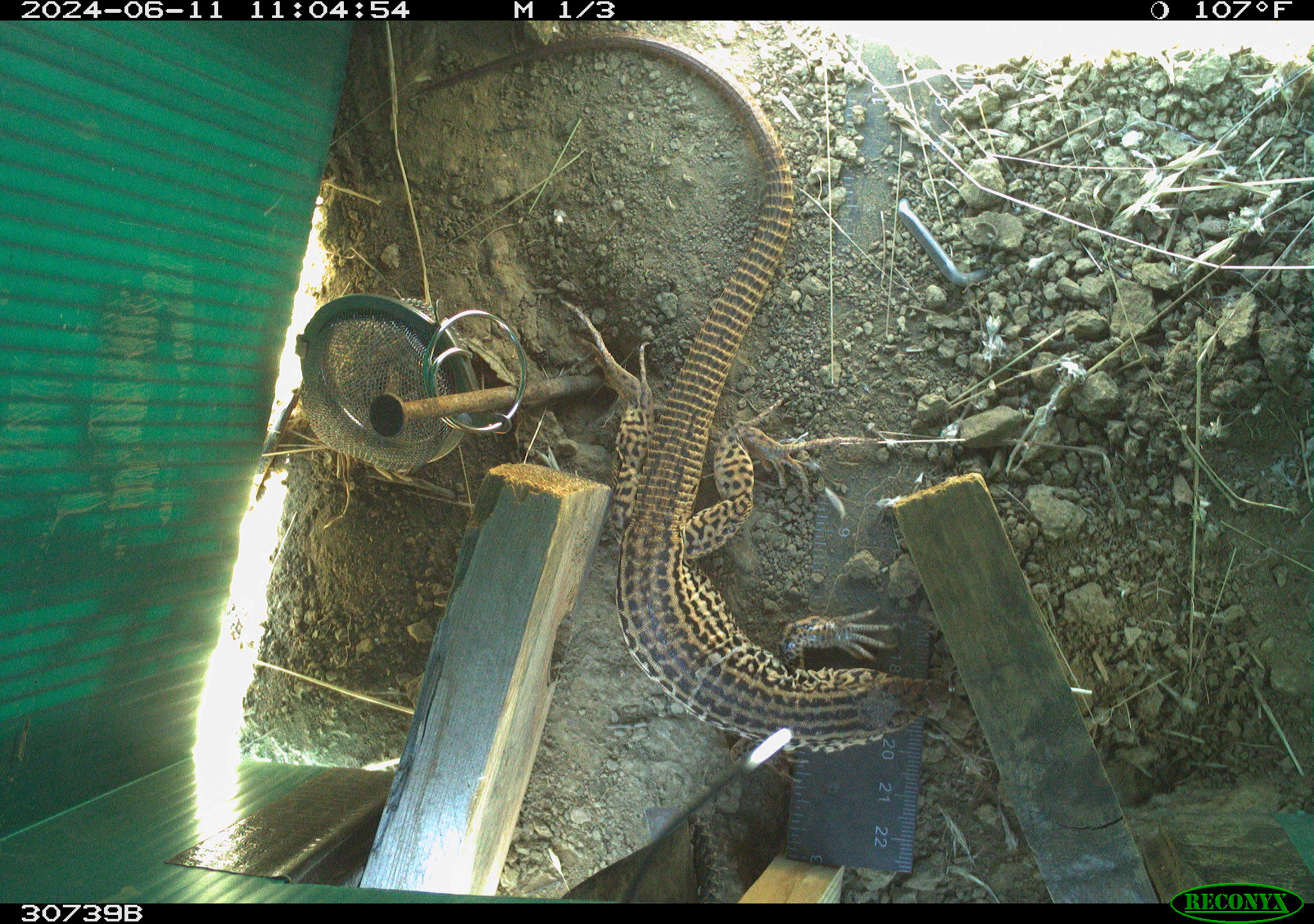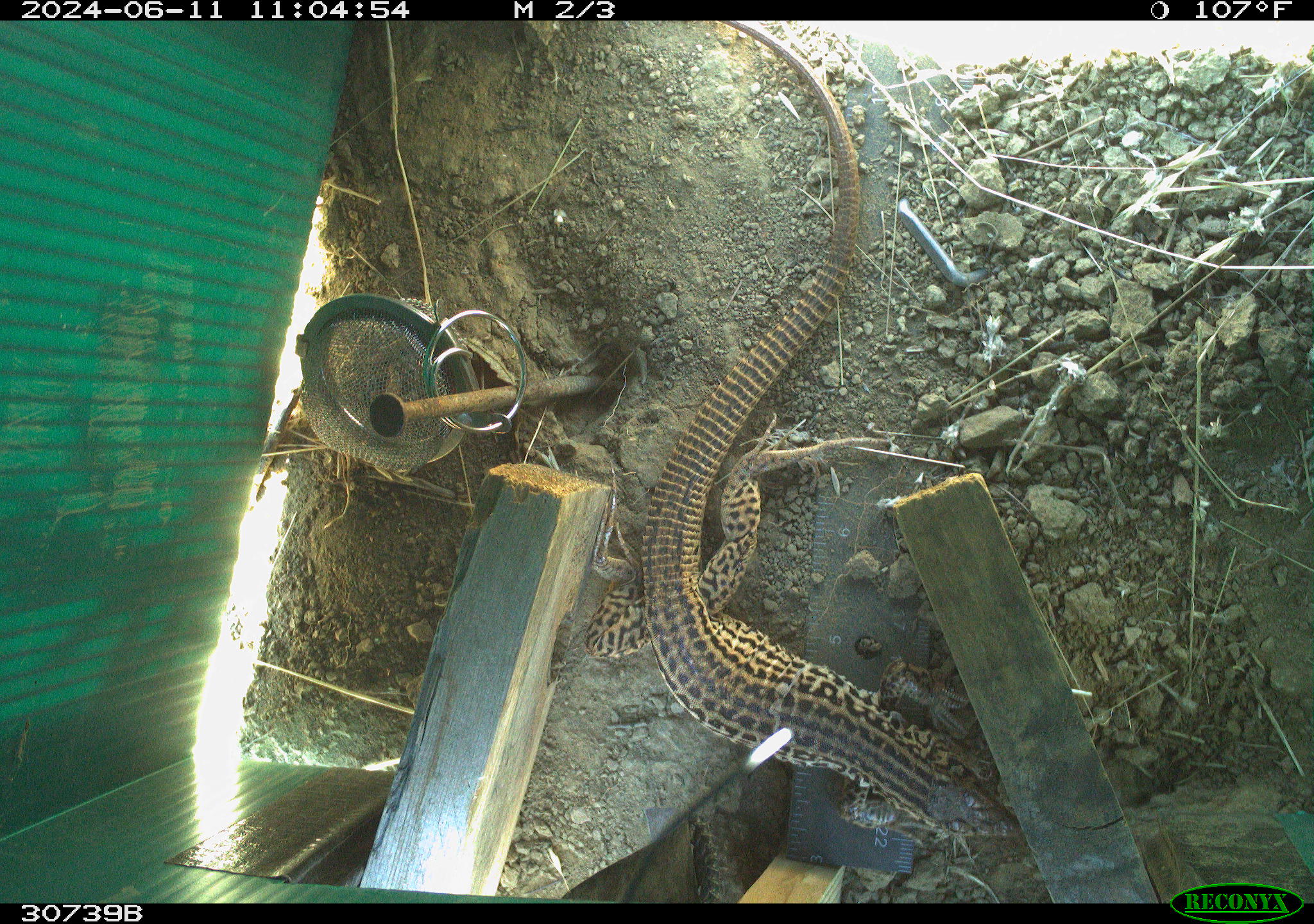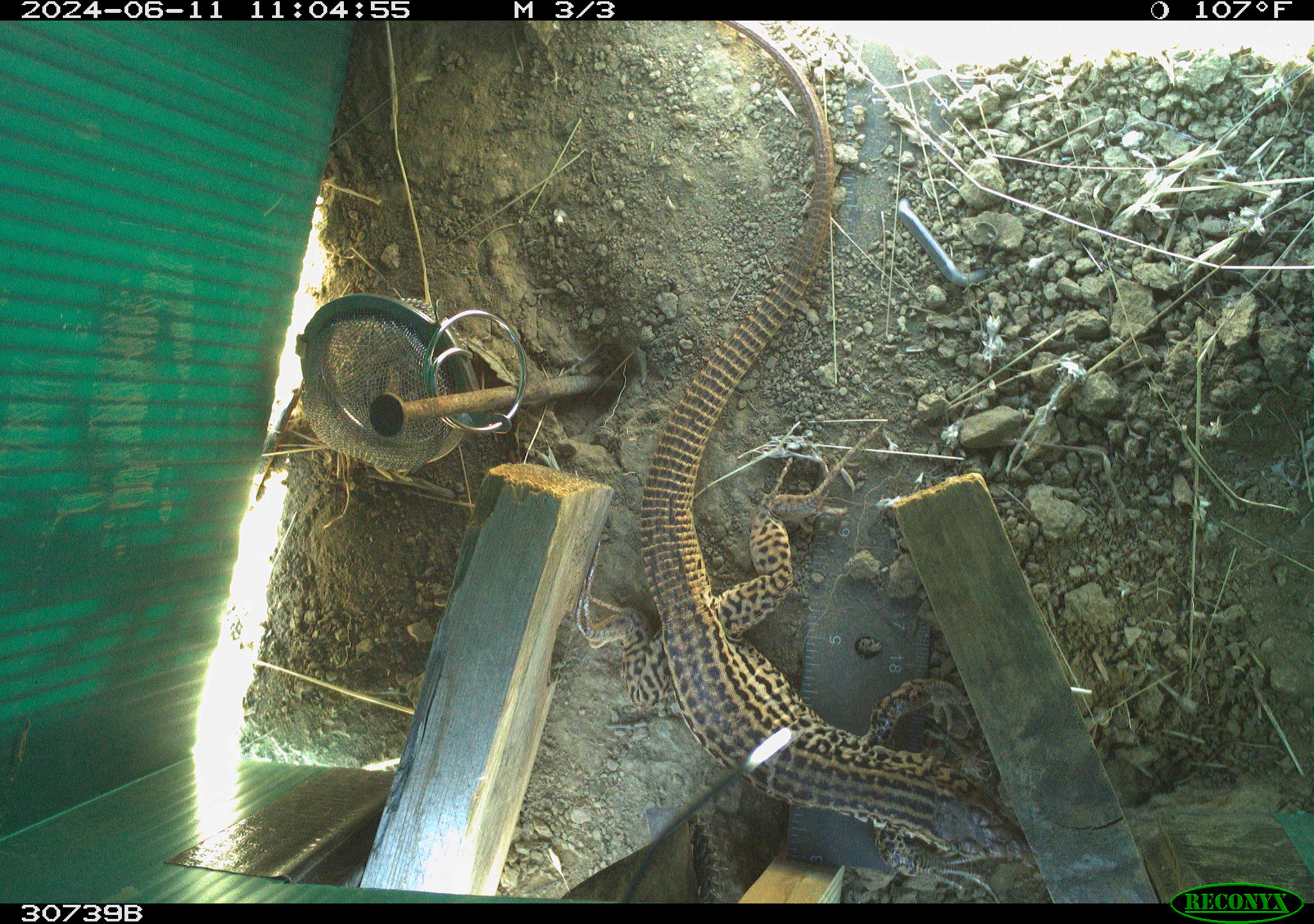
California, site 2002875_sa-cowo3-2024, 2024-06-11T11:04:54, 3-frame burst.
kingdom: Animalia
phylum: Chordata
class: Reptilia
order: Squamata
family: Phrynosomatidae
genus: Sceloporus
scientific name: Sceloporus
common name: spiny lizards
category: sceloporus species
Sceloporus species (spiny lizards) (Sceloporus).